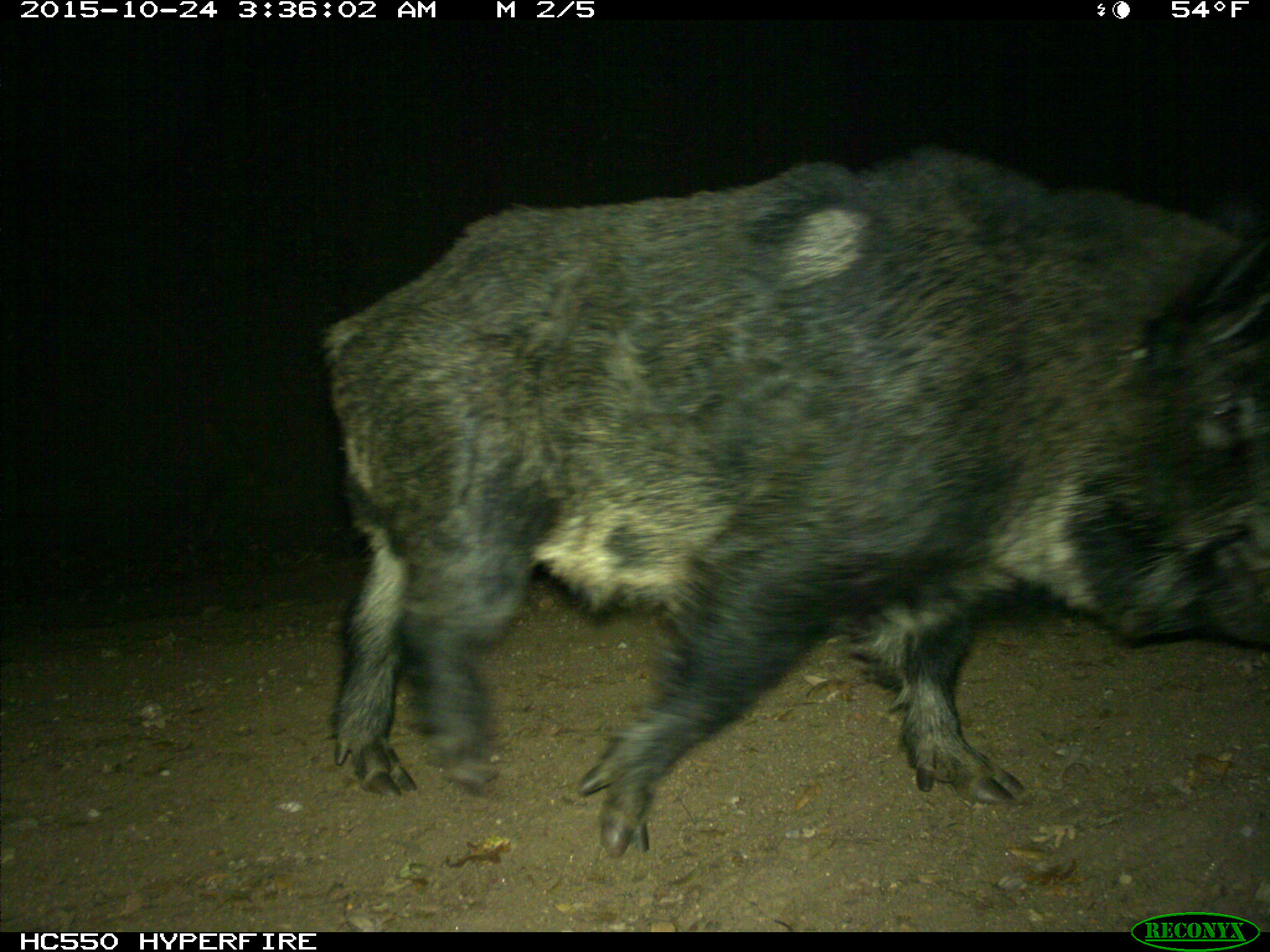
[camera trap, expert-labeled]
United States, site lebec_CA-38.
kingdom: Animalia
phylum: Chordata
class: Mammalia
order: Artiodactyla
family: Suidae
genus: Sus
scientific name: Sus scrofa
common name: wild boar